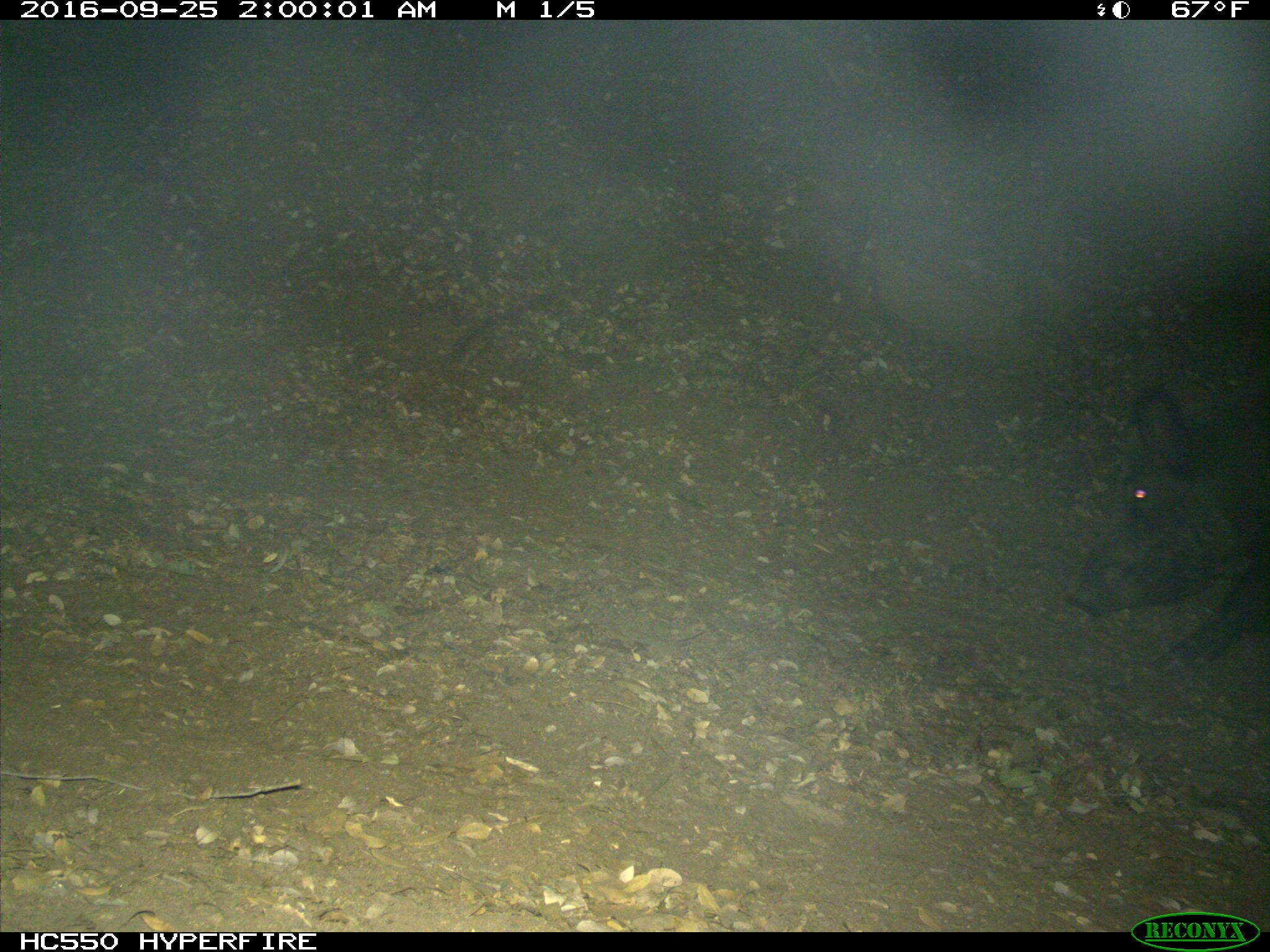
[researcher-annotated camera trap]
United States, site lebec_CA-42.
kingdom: Animalia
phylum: Chordata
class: Mammalia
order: Artiodactyla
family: Suidae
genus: Sus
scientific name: Sus scrofa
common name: wild boar